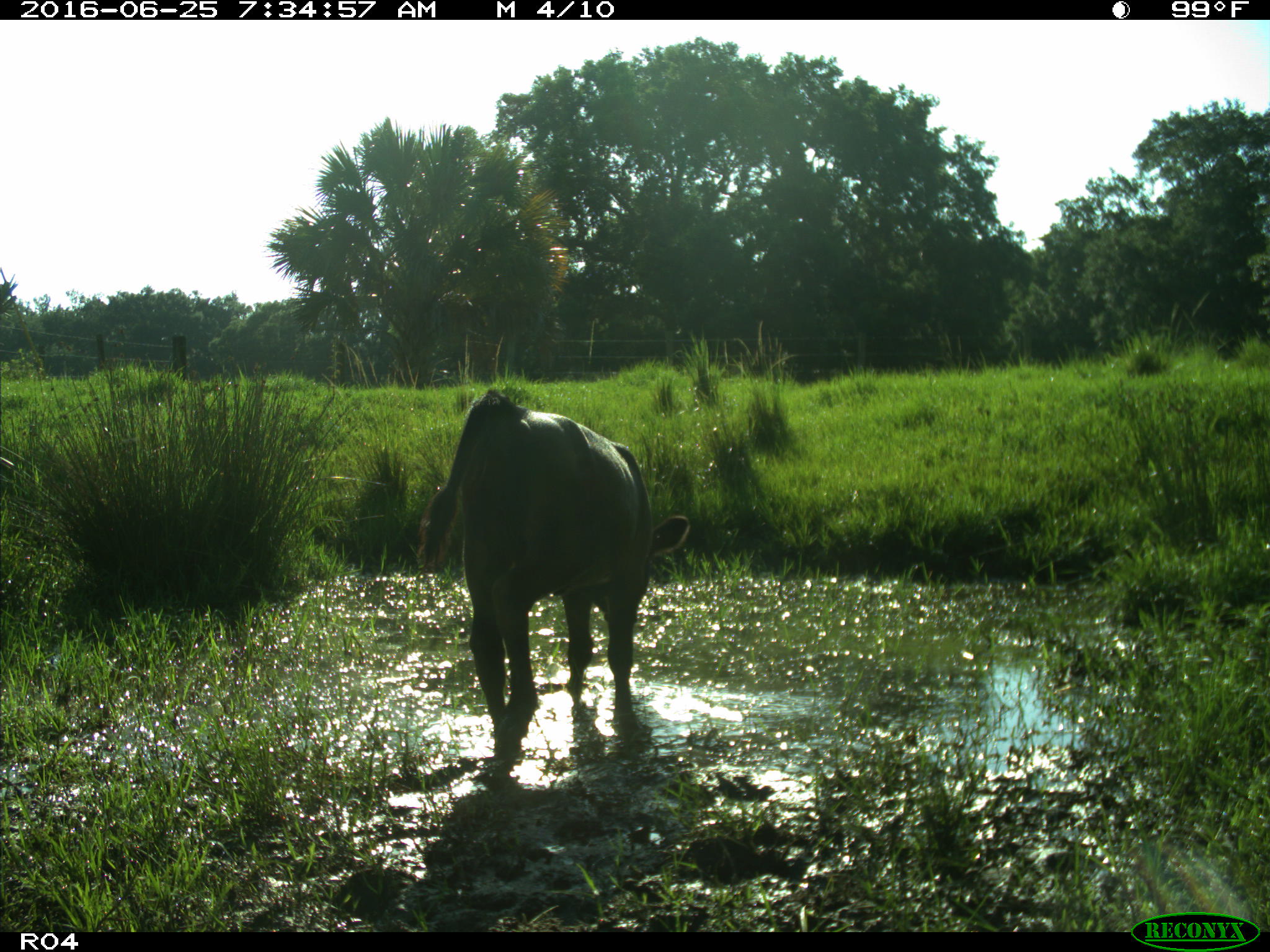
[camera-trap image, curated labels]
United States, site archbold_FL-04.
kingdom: Animalia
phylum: Chordata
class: Mammalia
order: Artiodactyla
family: Bovidae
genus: Bos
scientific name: Bos taurus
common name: domestic cow